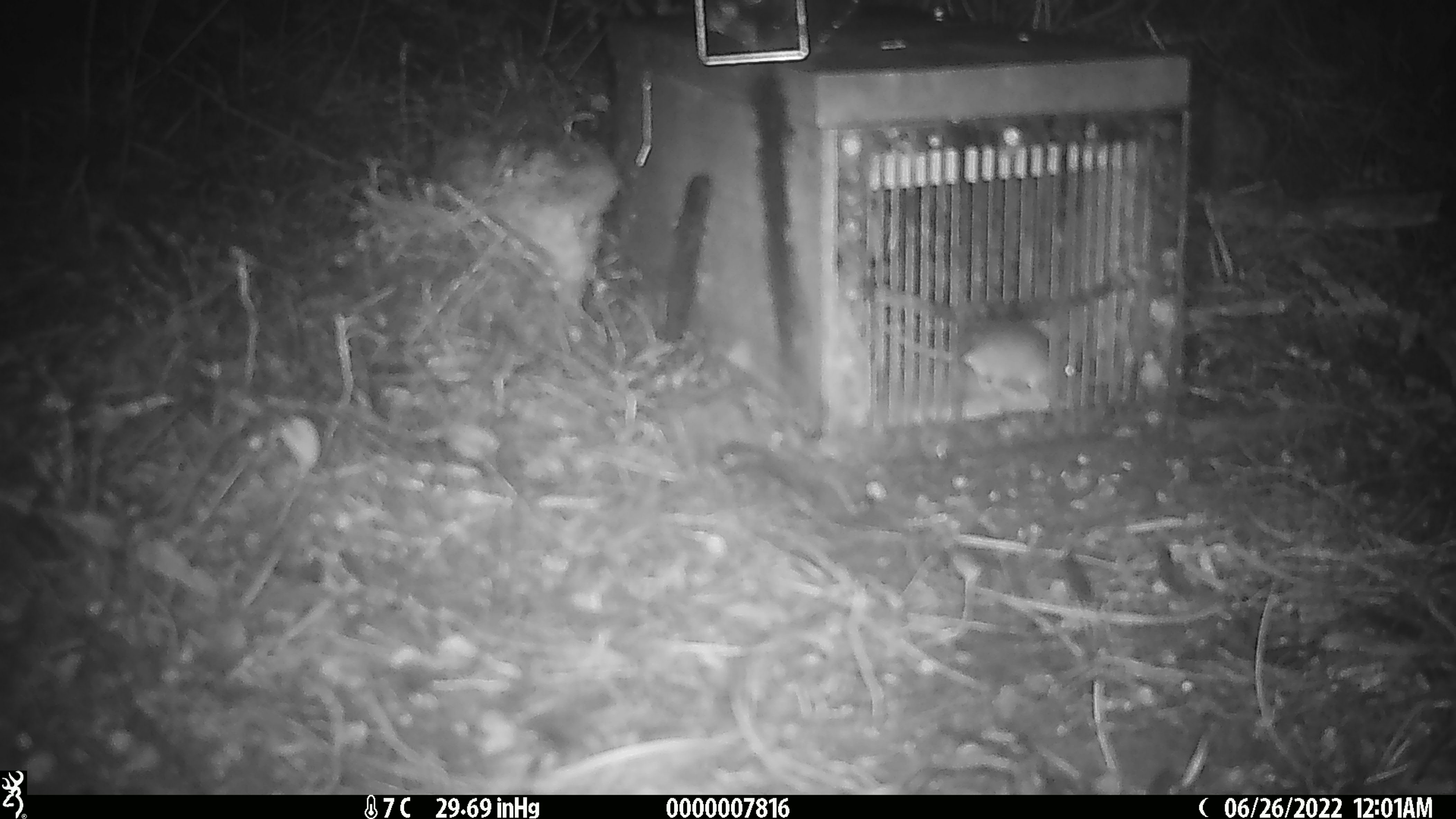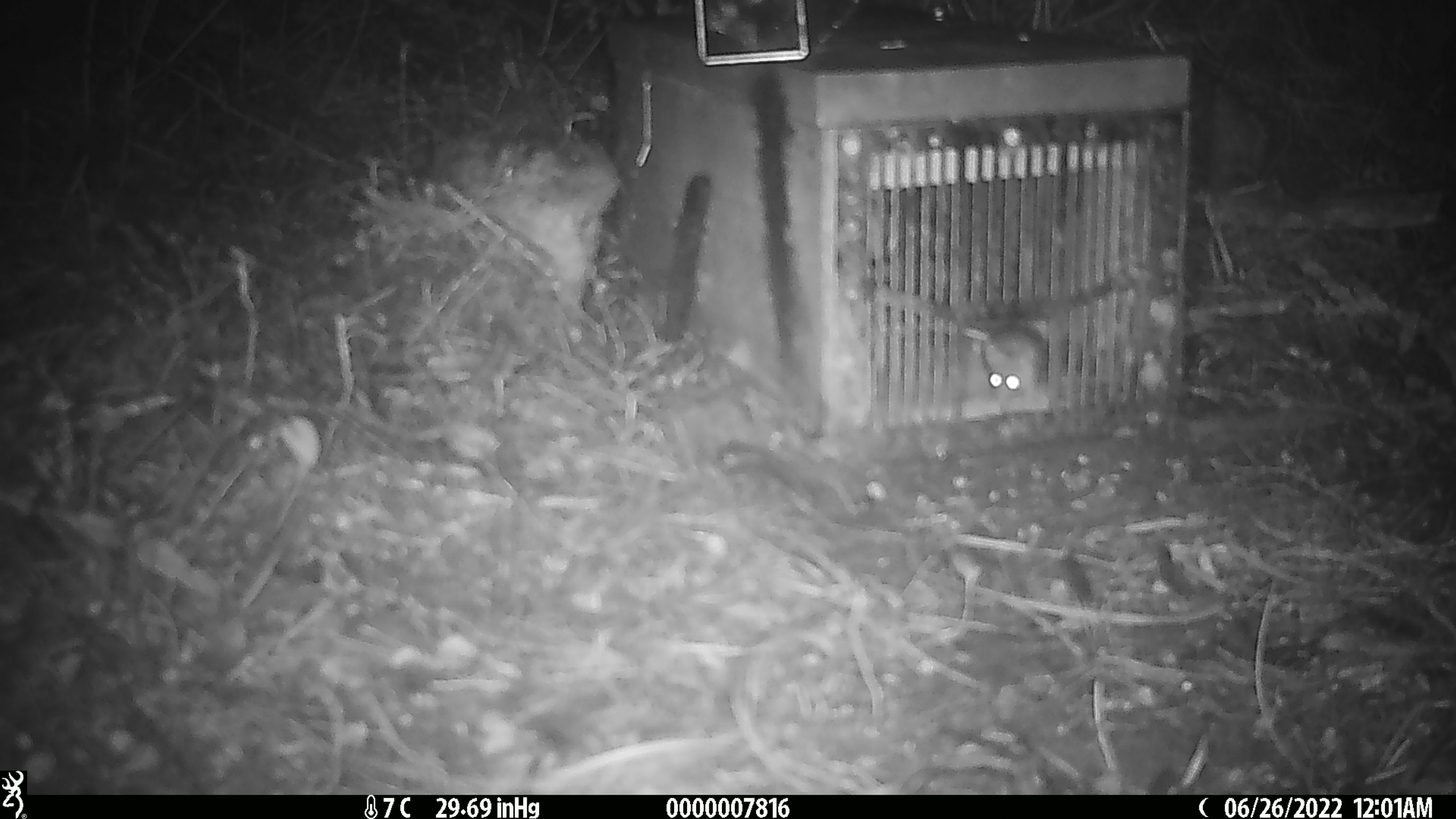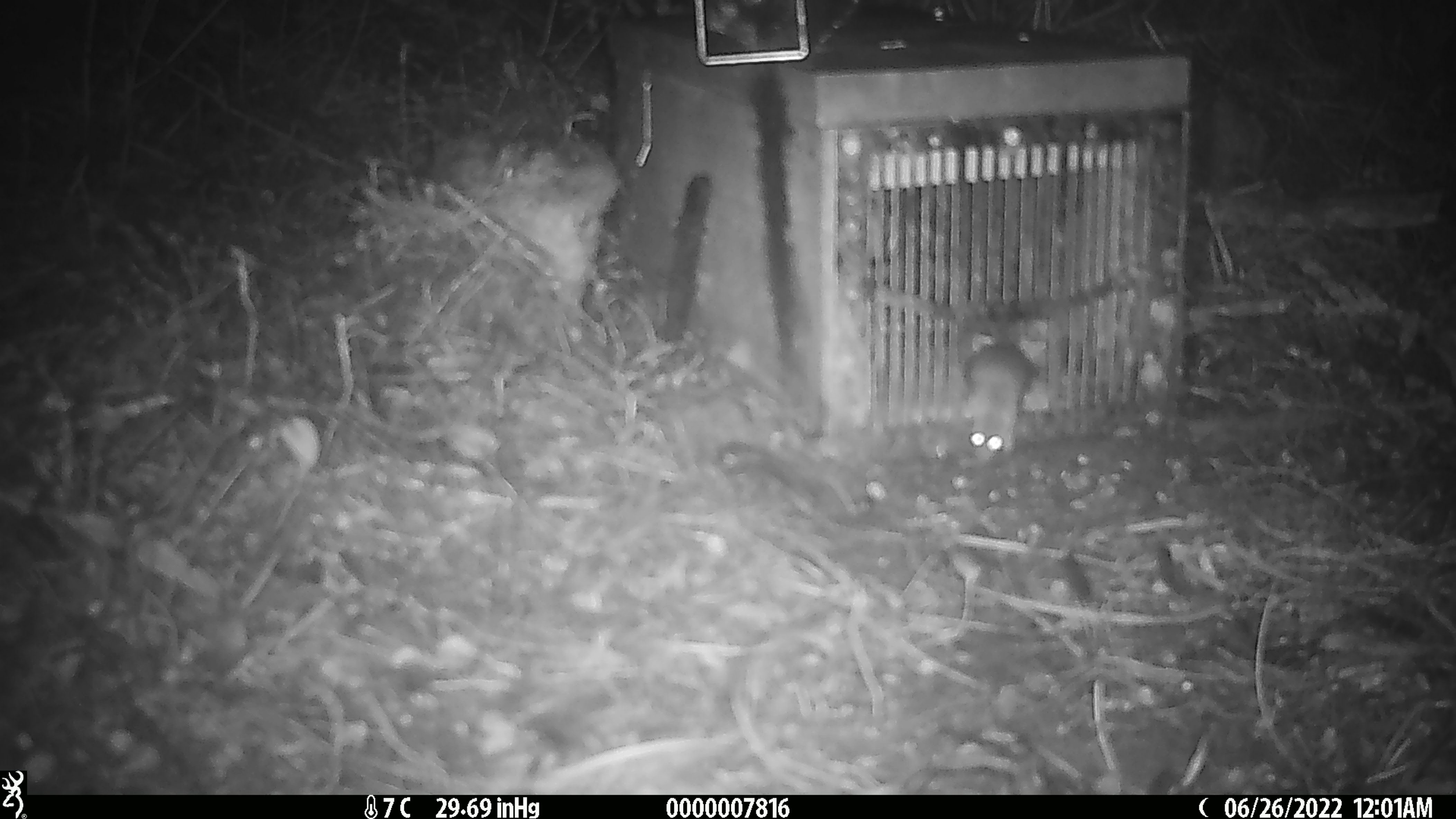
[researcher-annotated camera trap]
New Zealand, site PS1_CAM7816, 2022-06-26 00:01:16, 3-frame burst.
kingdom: Animalia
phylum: Chordata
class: Mammalia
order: Rodentia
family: Muridae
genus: Mus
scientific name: Mus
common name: mouse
Mouse (Mus).